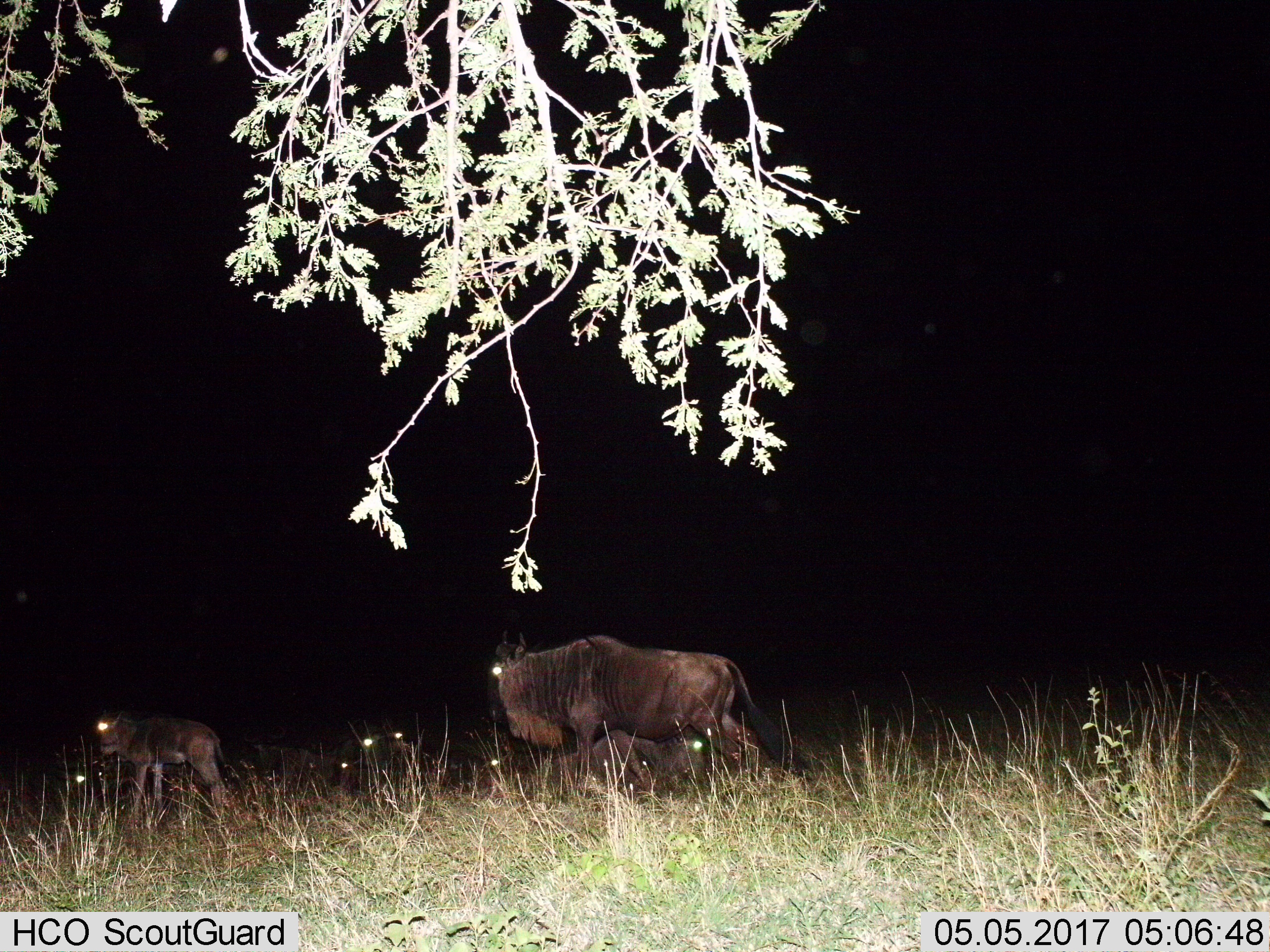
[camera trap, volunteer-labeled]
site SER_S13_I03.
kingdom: Animalia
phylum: Chordata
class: Mammalia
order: Artiodactyla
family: Bovidae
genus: Connochaetes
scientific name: Connochaetes taurinus taurinus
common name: blue wildebeest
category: wildebeestblue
Wildebeestblue (blue wildebeest) (Connochaetes taurinus taurinus), count 2. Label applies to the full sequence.